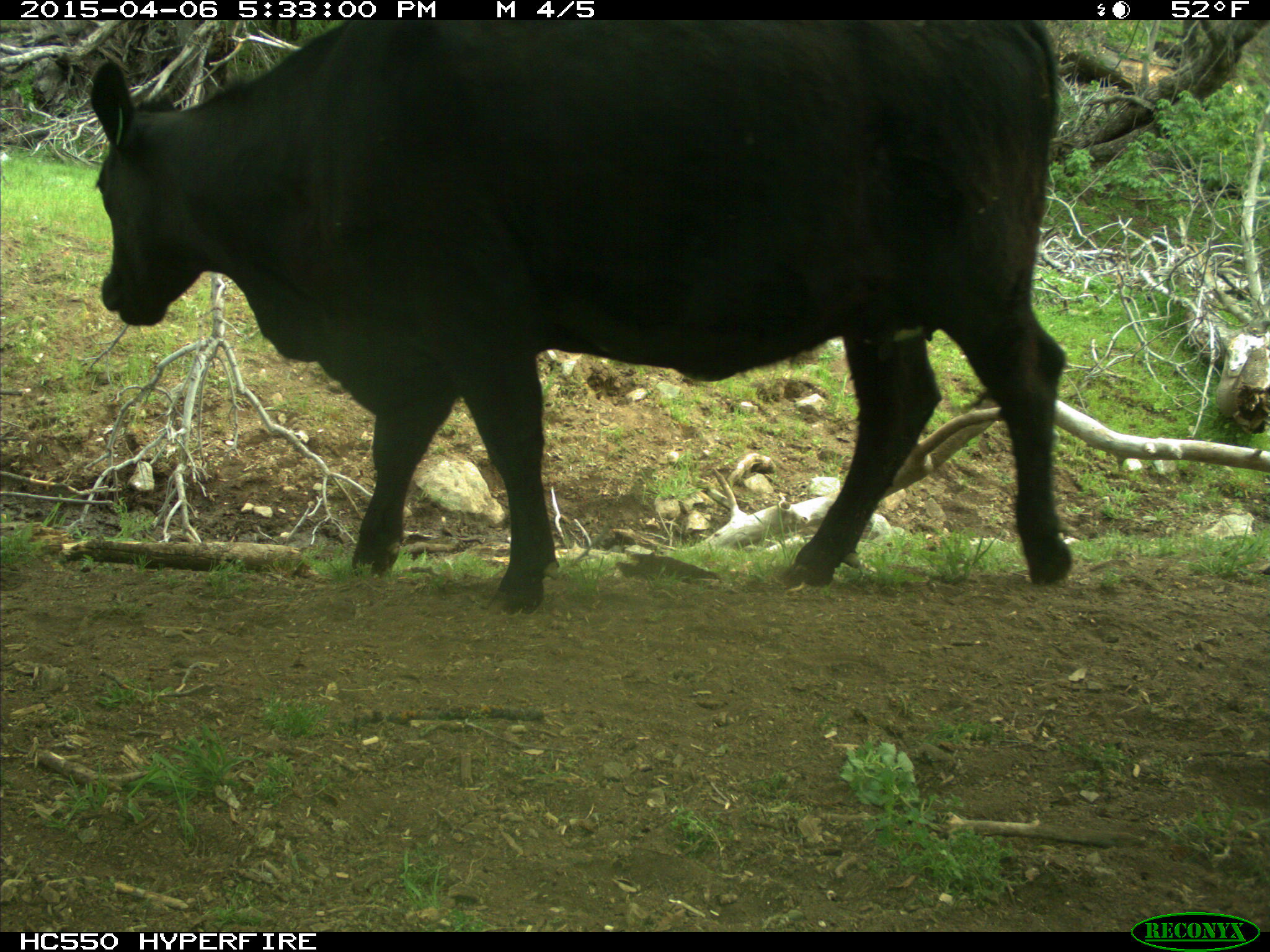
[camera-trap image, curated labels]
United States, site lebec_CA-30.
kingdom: Animalia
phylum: Chordata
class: Mammalia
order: Artiodactyla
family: Bovidae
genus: Bos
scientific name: Bos taurus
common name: domestic cow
Bos taurus (domestic cow).